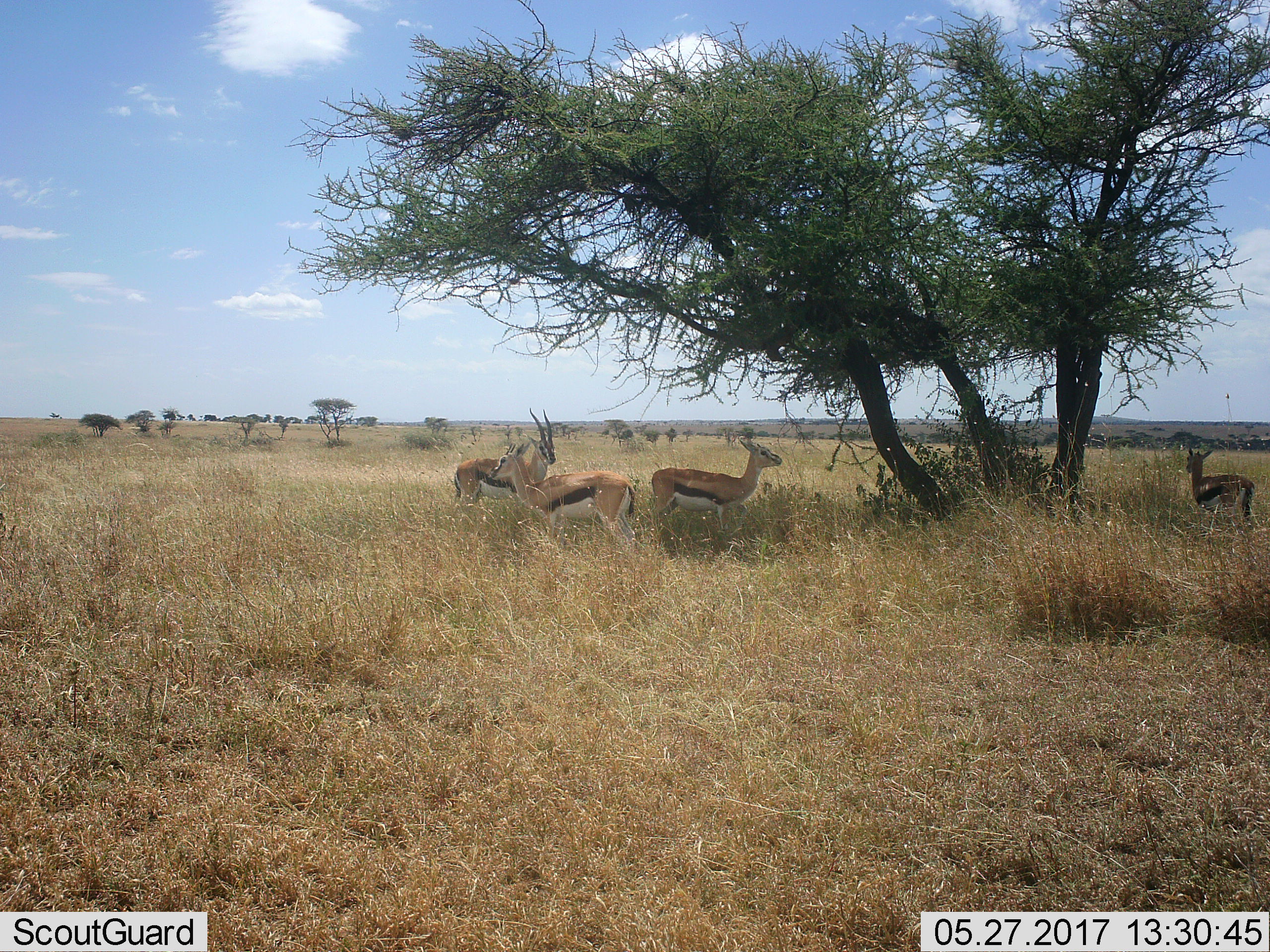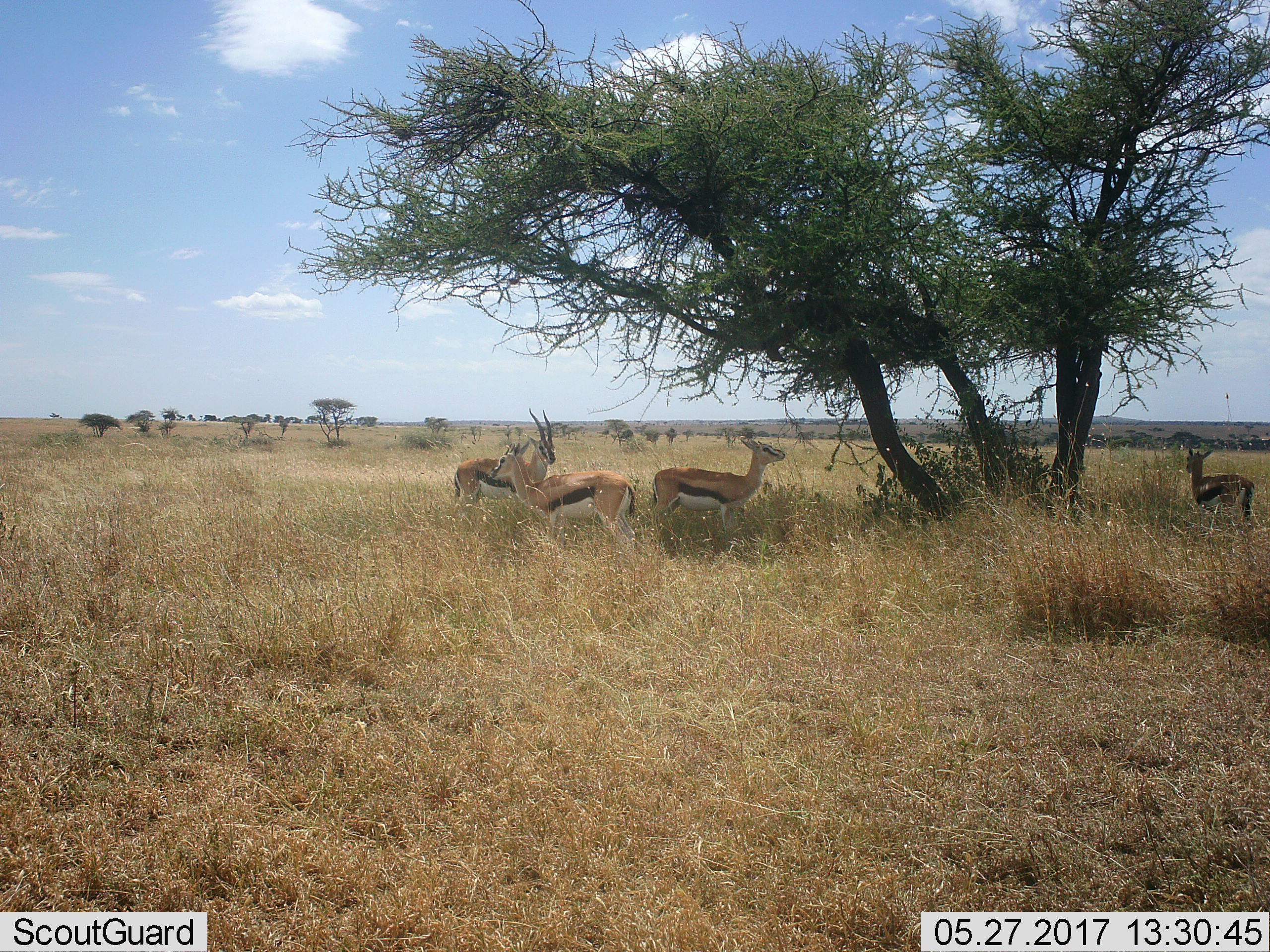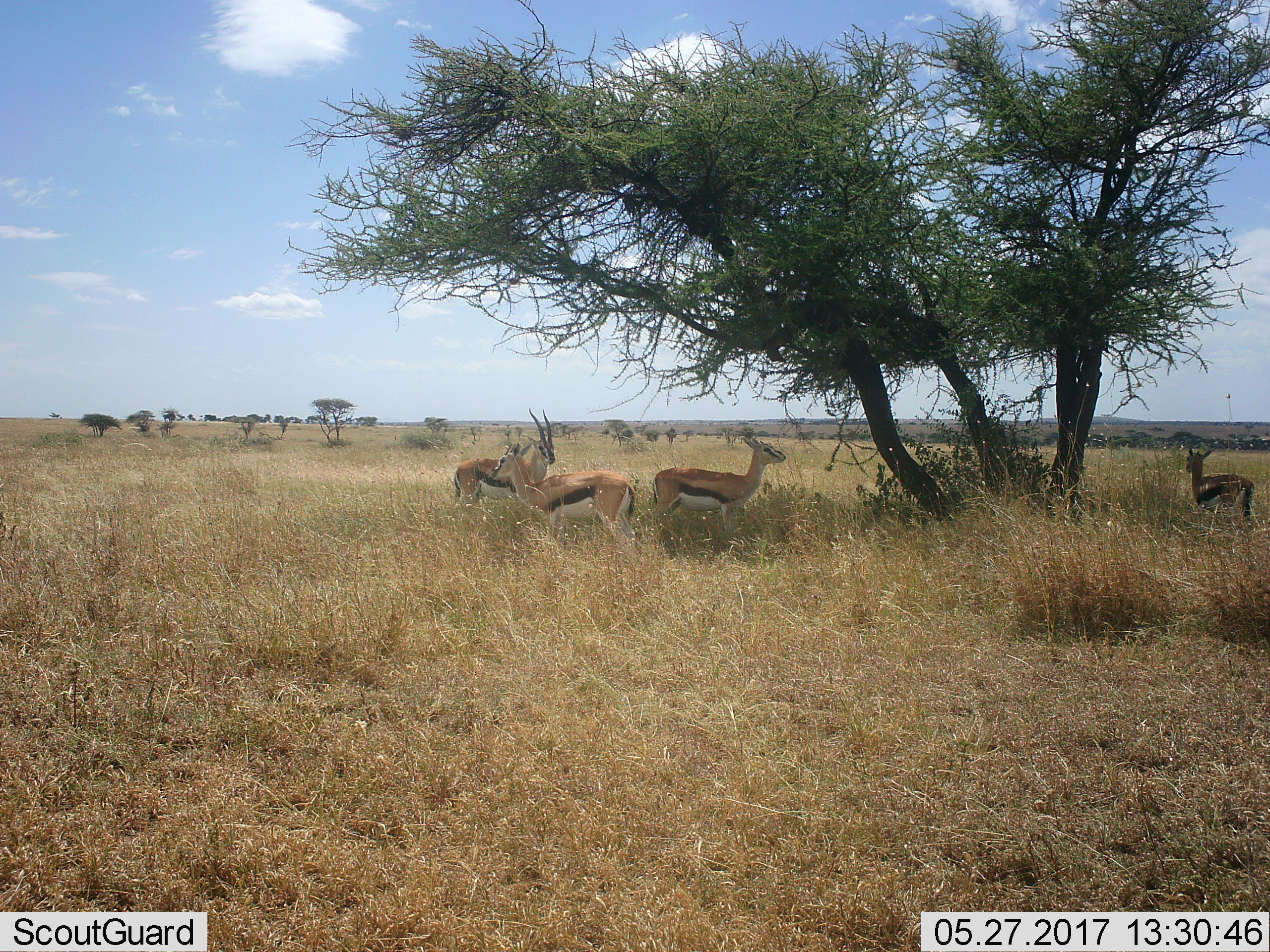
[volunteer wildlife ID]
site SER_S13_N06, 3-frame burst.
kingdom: Animalia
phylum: Chordata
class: Mammalia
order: Artiodactyla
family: Bovidae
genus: Eudorcas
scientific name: Eudorcas thomsonii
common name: thomson's gazelle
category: gazellethomsons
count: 4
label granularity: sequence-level